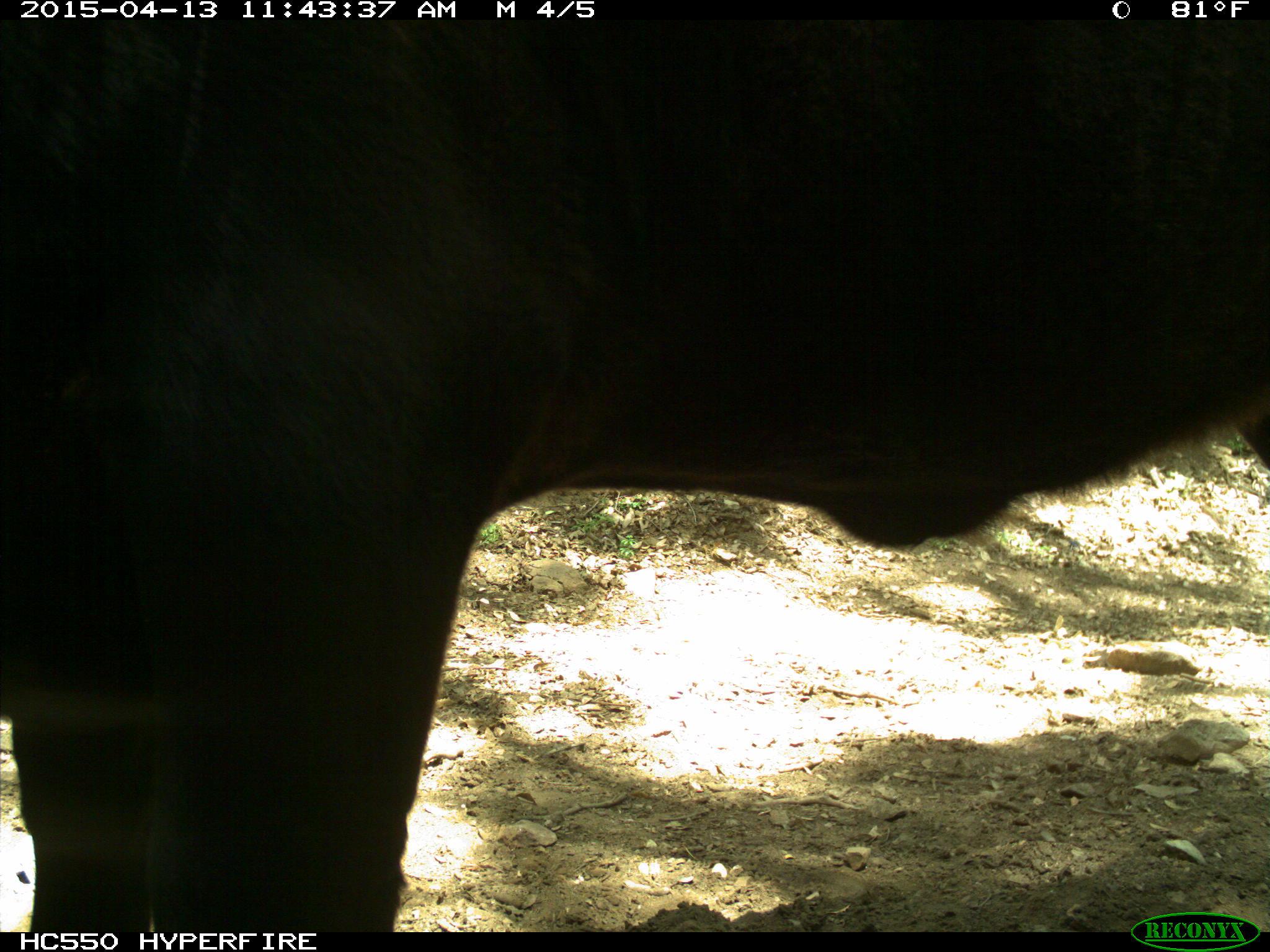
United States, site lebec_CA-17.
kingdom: Animalia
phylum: Chordata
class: Mammalia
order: Artiodactyla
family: Bovidae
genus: Bos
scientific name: Bos taurus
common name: domestic cow